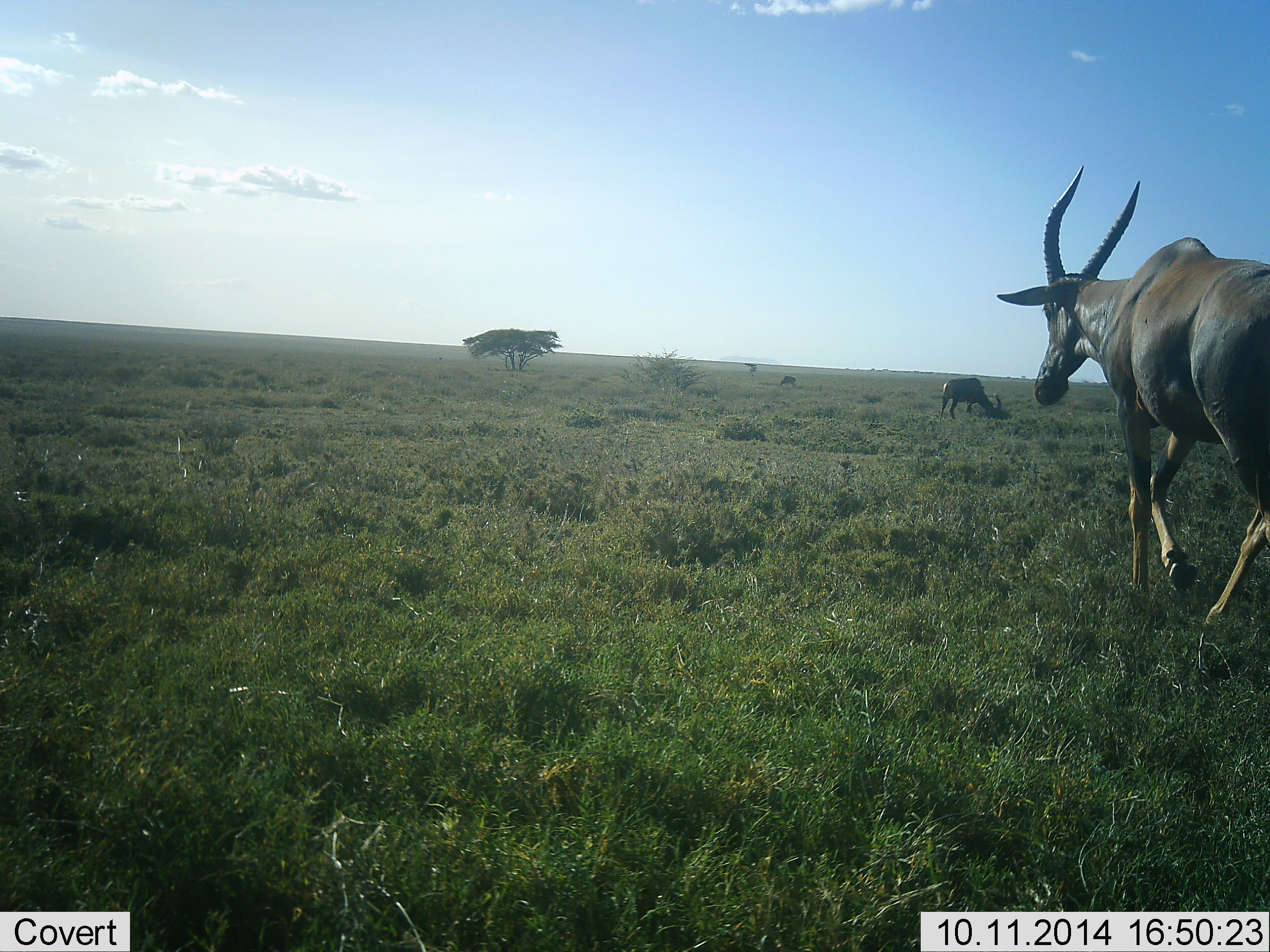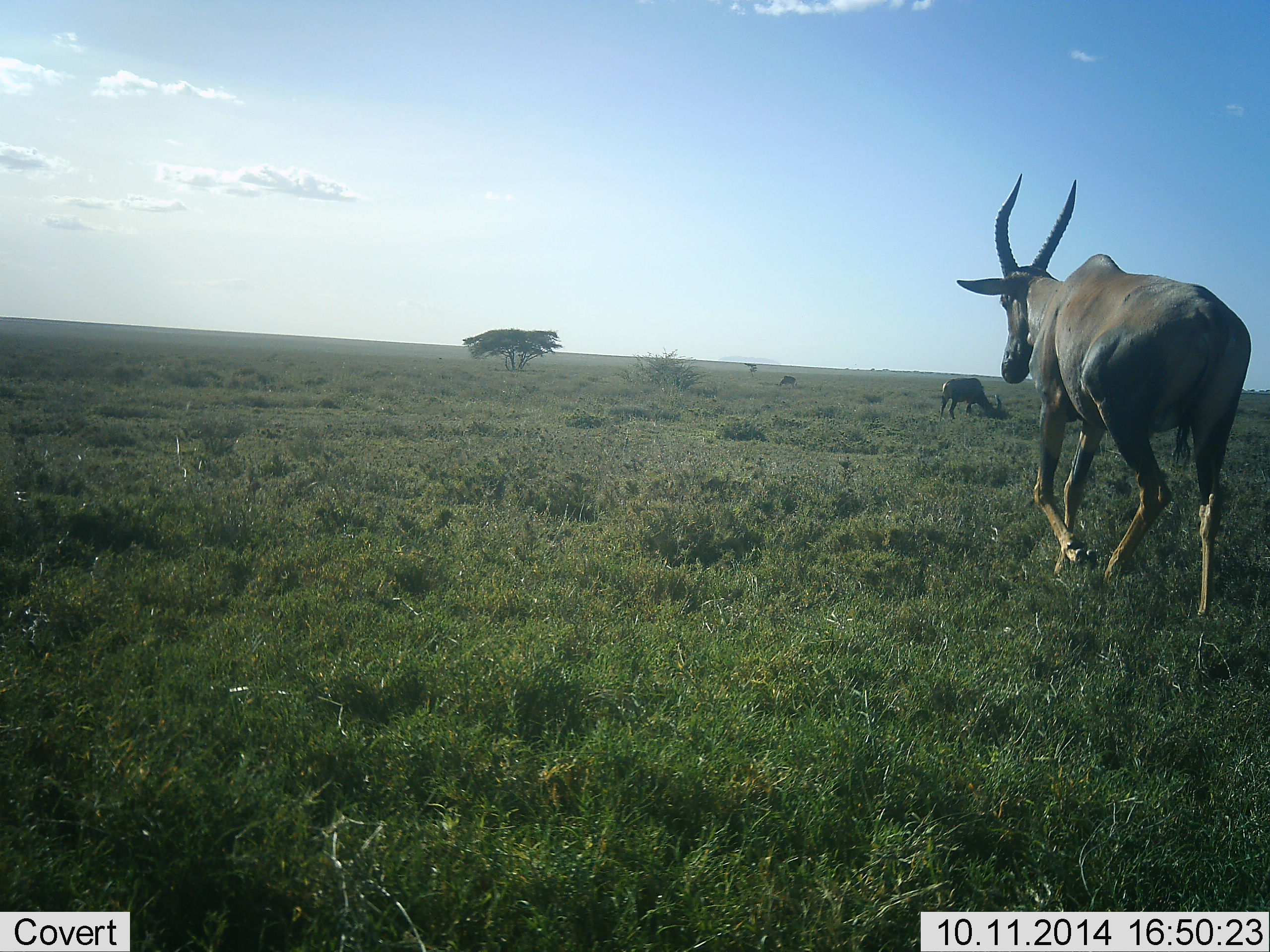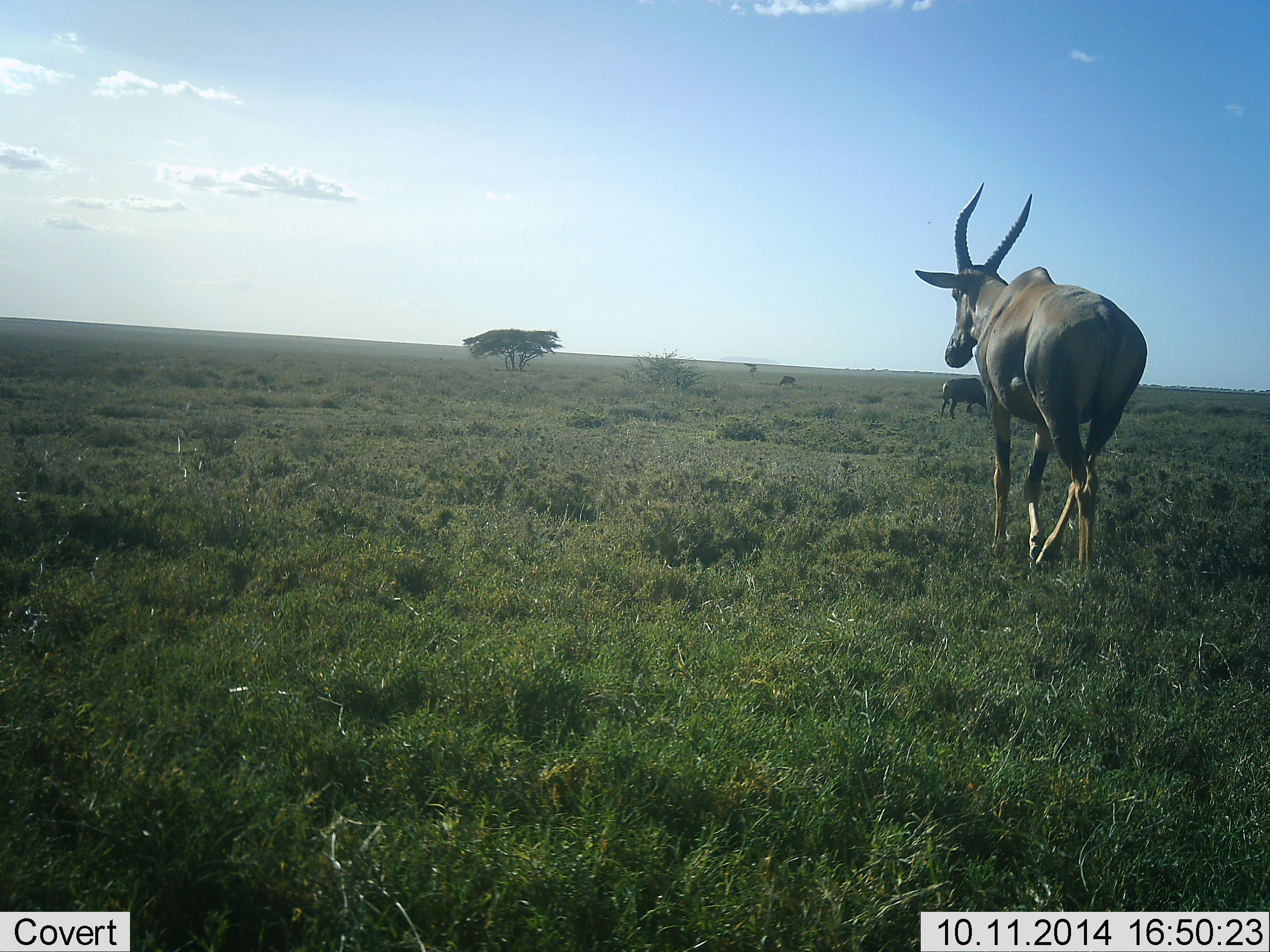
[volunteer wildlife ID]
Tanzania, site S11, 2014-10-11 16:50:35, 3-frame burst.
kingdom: Animalia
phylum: Chordata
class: Mammalia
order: Artiodactyla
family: Bovidae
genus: Damaliscus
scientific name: Damaliscus lunatus jimela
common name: topi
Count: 2.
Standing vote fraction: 10%.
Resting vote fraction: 0%.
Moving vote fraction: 90%.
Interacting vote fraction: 0%.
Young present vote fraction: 0%.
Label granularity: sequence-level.